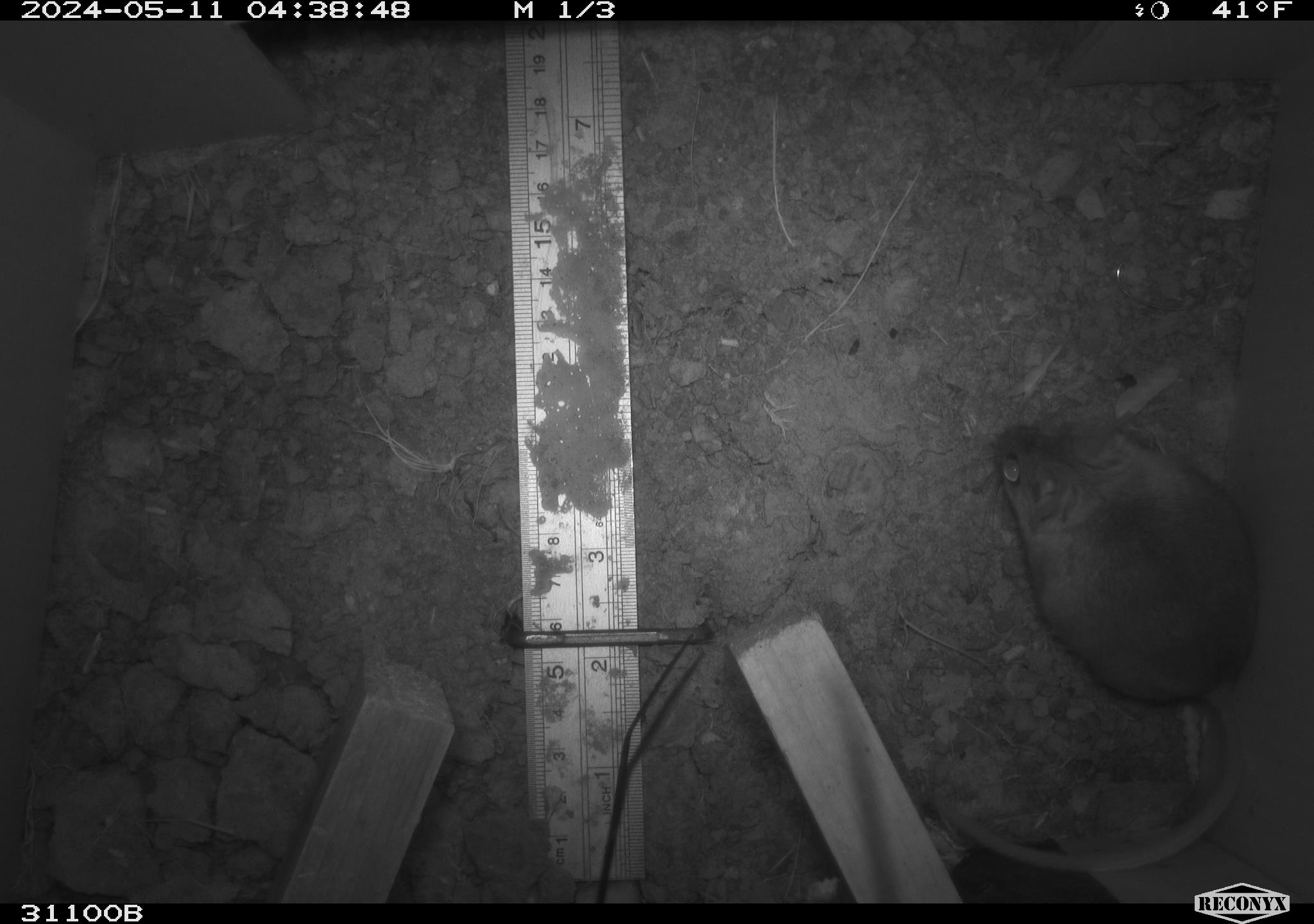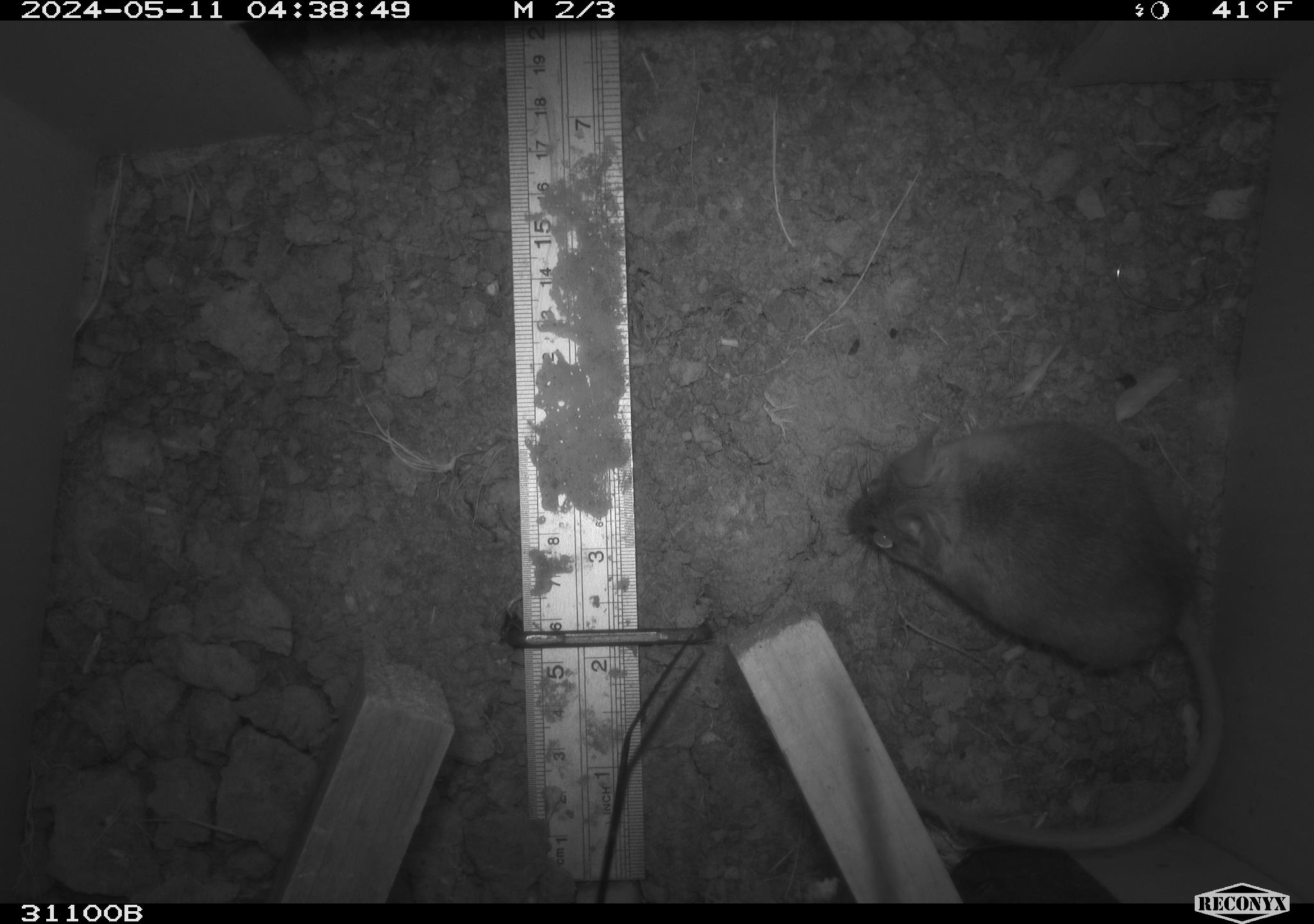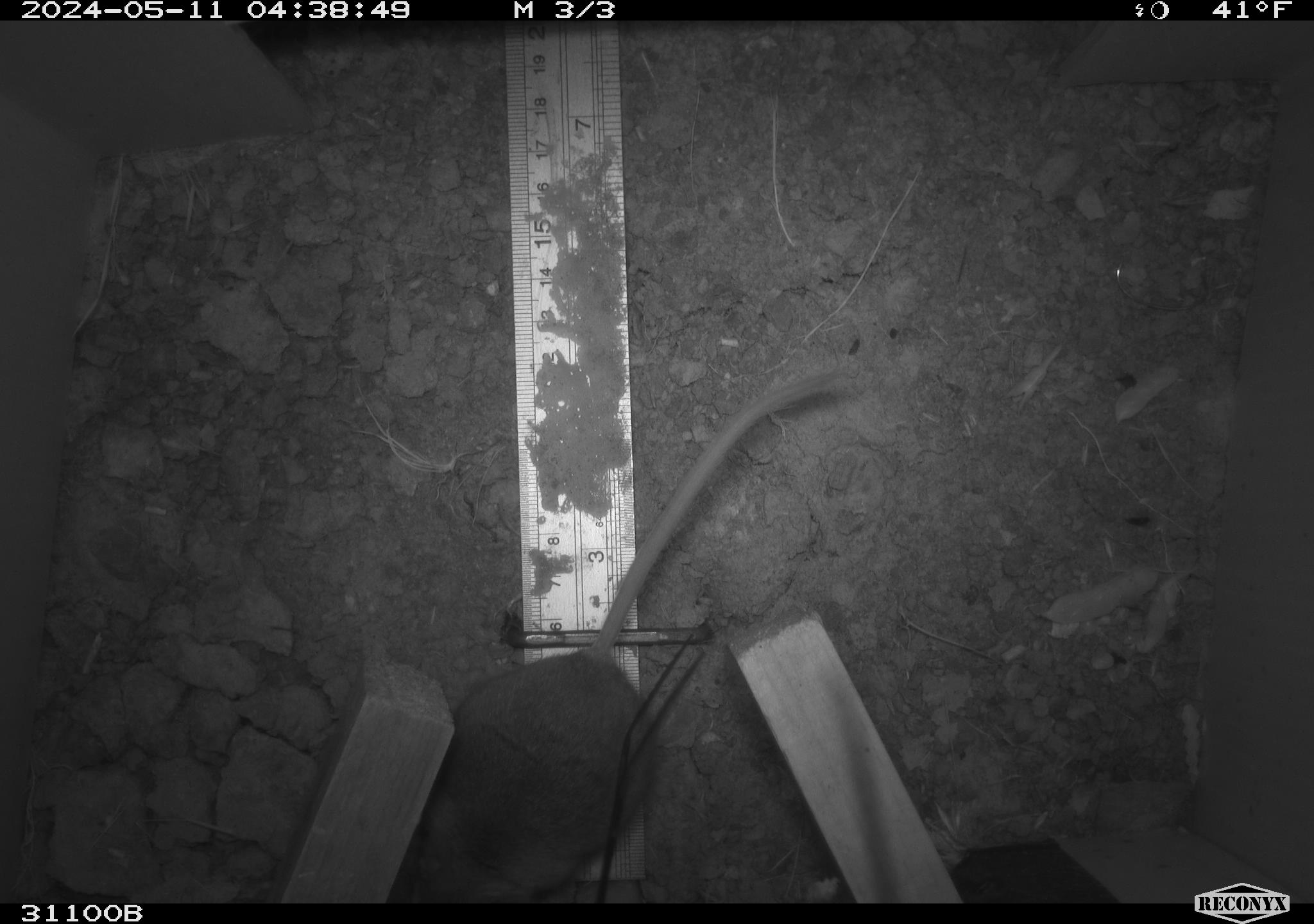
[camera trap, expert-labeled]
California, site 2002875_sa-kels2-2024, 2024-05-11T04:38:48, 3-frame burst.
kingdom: Animalia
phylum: Chordata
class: Mammalia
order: Rodentia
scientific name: Rodentia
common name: rodent